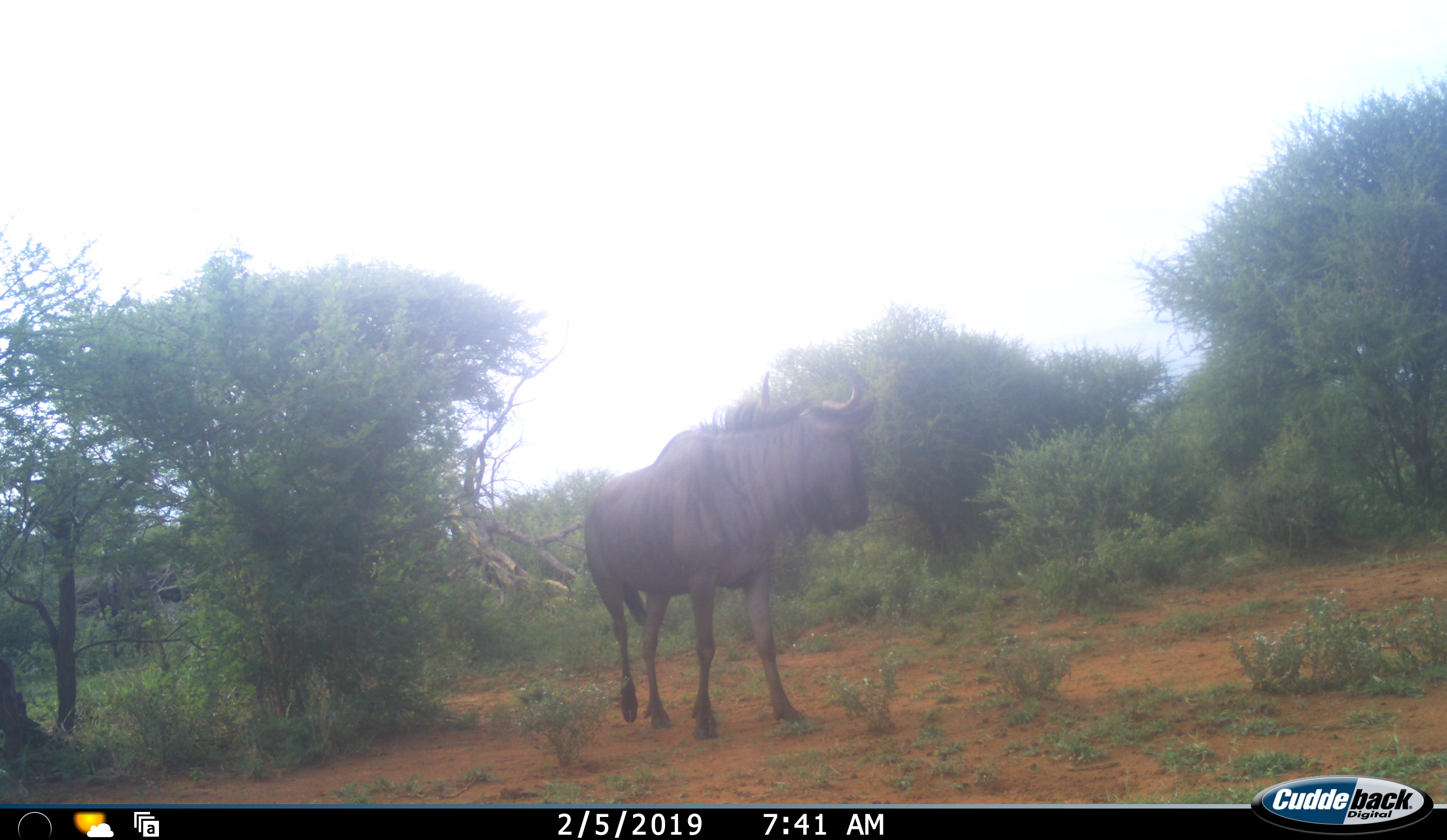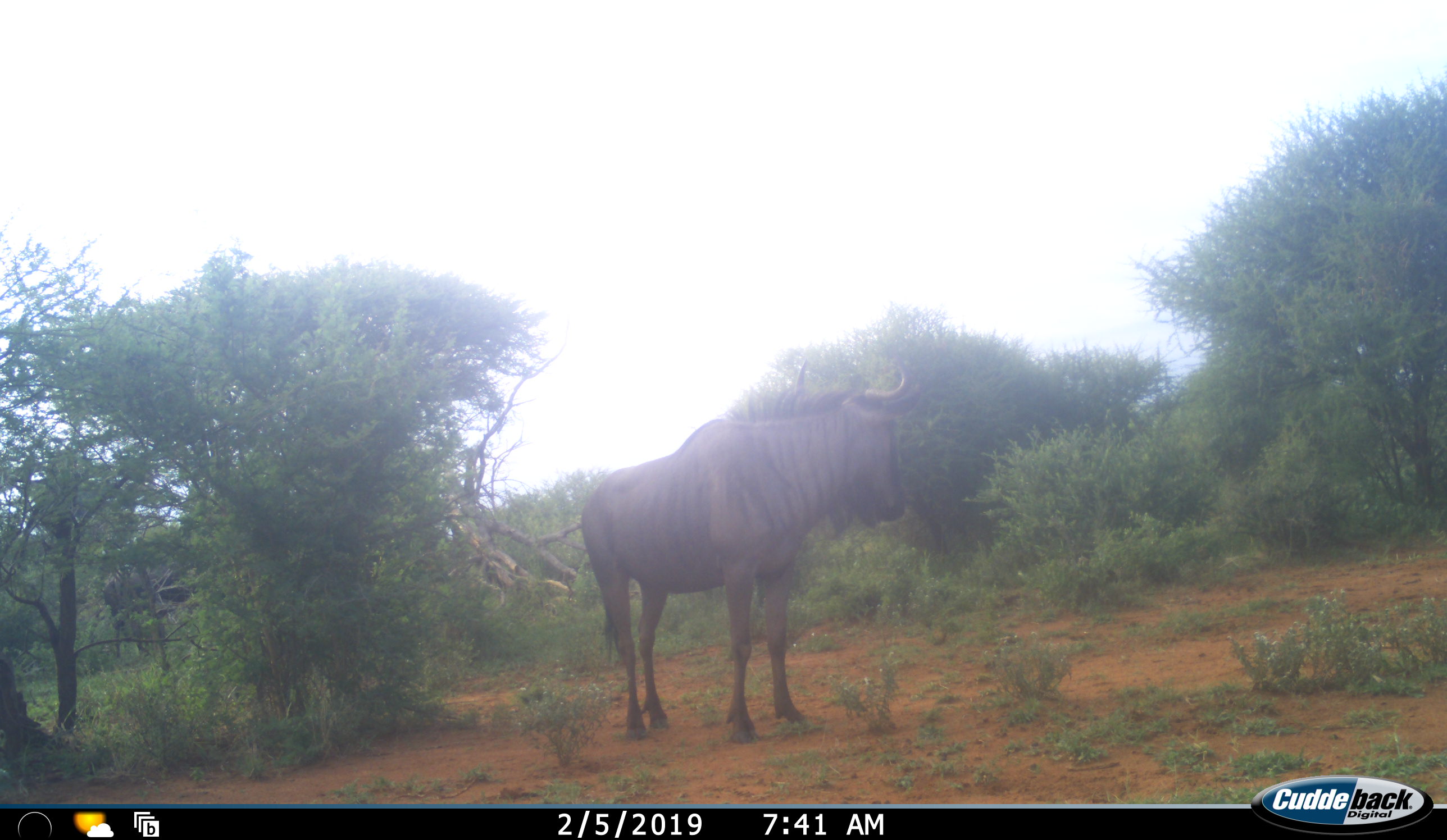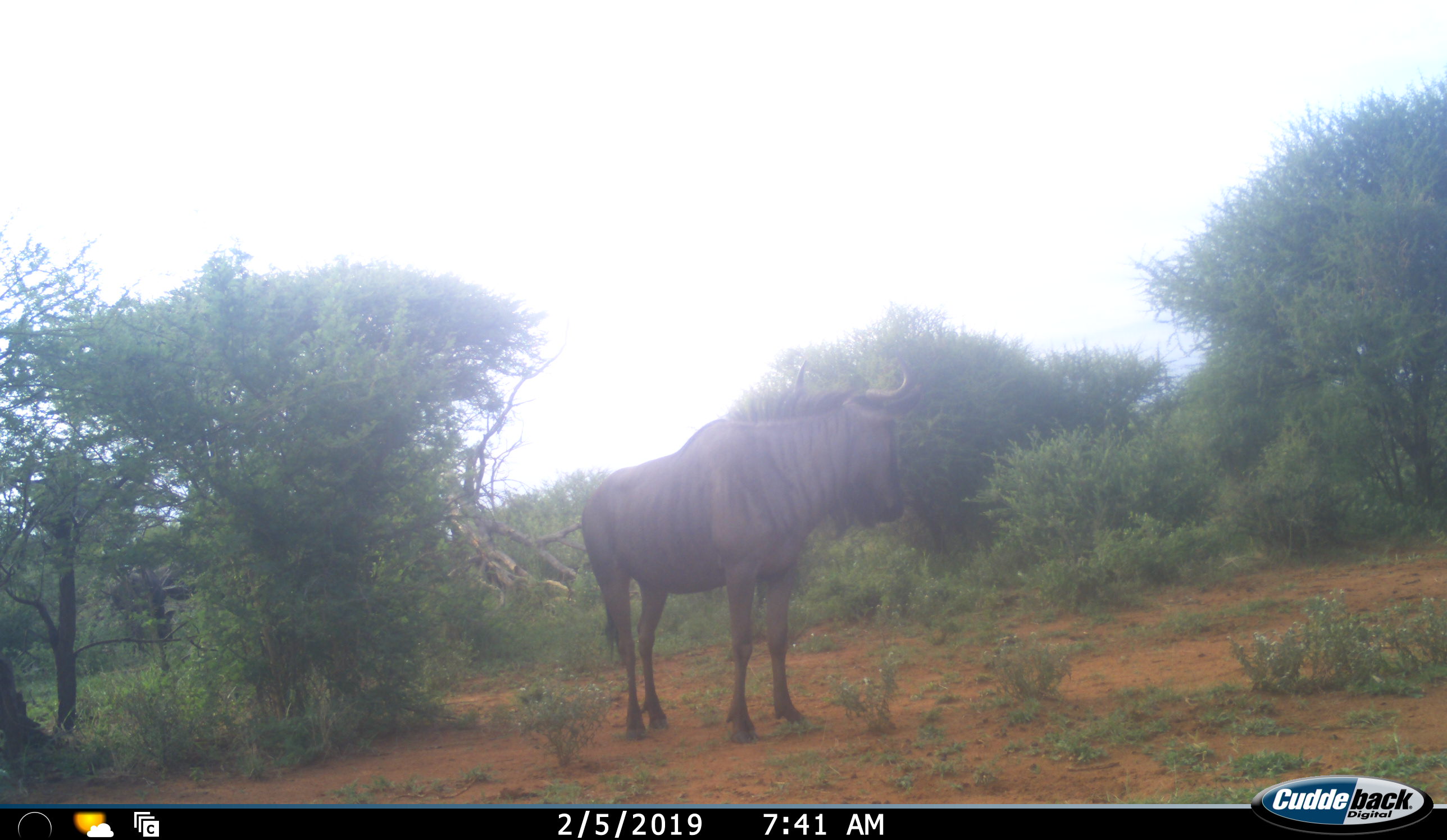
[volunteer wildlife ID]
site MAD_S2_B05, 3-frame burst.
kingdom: Animalia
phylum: Chordata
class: Mammalia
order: Artiodactyla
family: Bovidae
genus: Connochaetes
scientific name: Connochaetes taurinus taurinus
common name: blue wildebeest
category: wildebeestblue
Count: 1.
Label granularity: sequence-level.